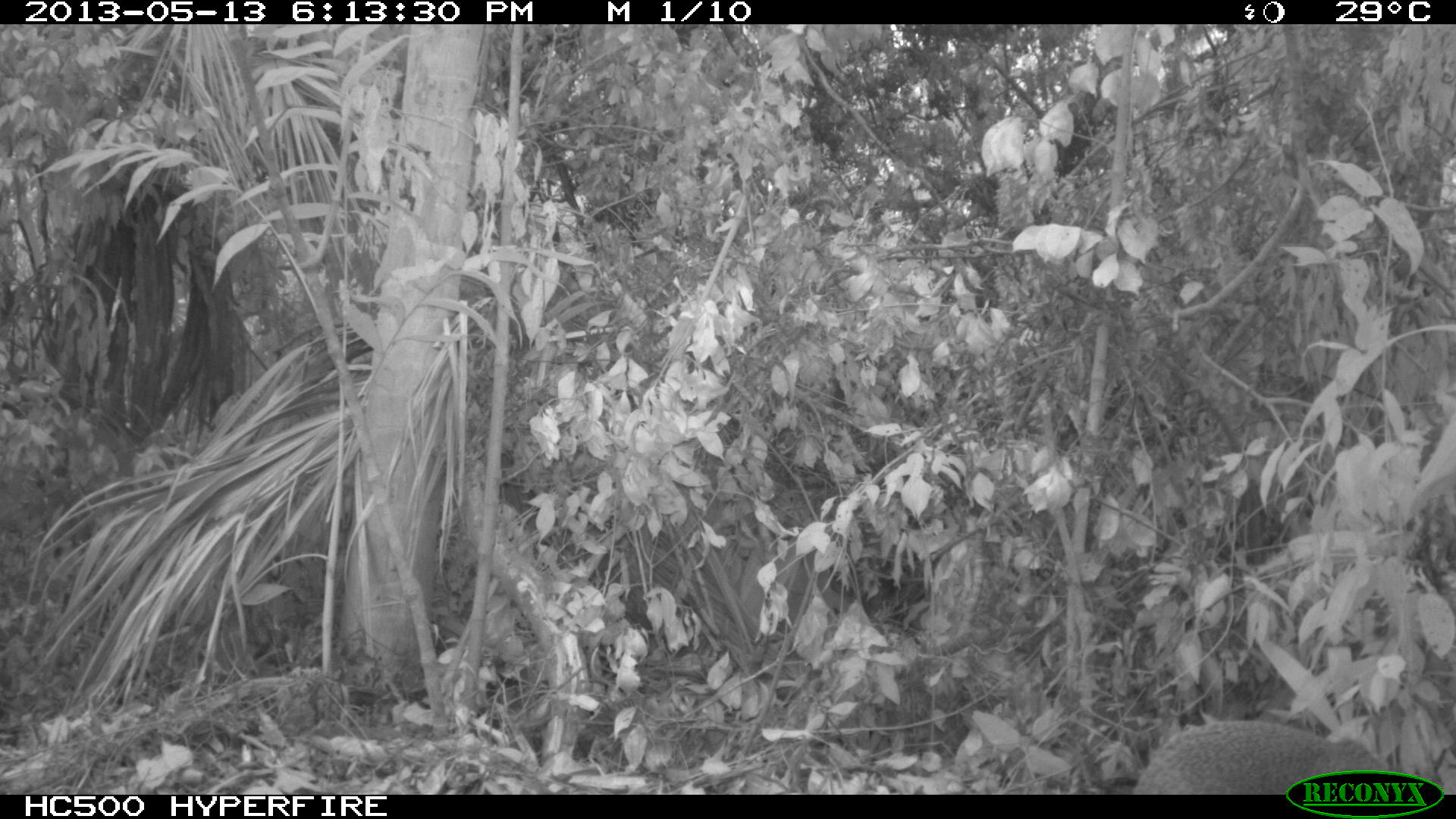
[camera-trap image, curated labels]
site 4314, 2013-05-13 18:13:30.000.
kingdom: Animalia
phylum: Chordata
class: Mammalia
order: Rodentia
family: Dasyproctidae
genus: Dasyprocta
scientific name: Dasyprocta punctata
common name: central american agouti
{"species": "Dasyprocta punctata (central american agouti)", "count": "1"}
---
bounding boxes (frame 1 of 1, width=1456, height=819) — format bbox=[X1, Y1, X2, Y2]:
dasyprocta punctata: bbox=[1129, 713, 1391, 795]